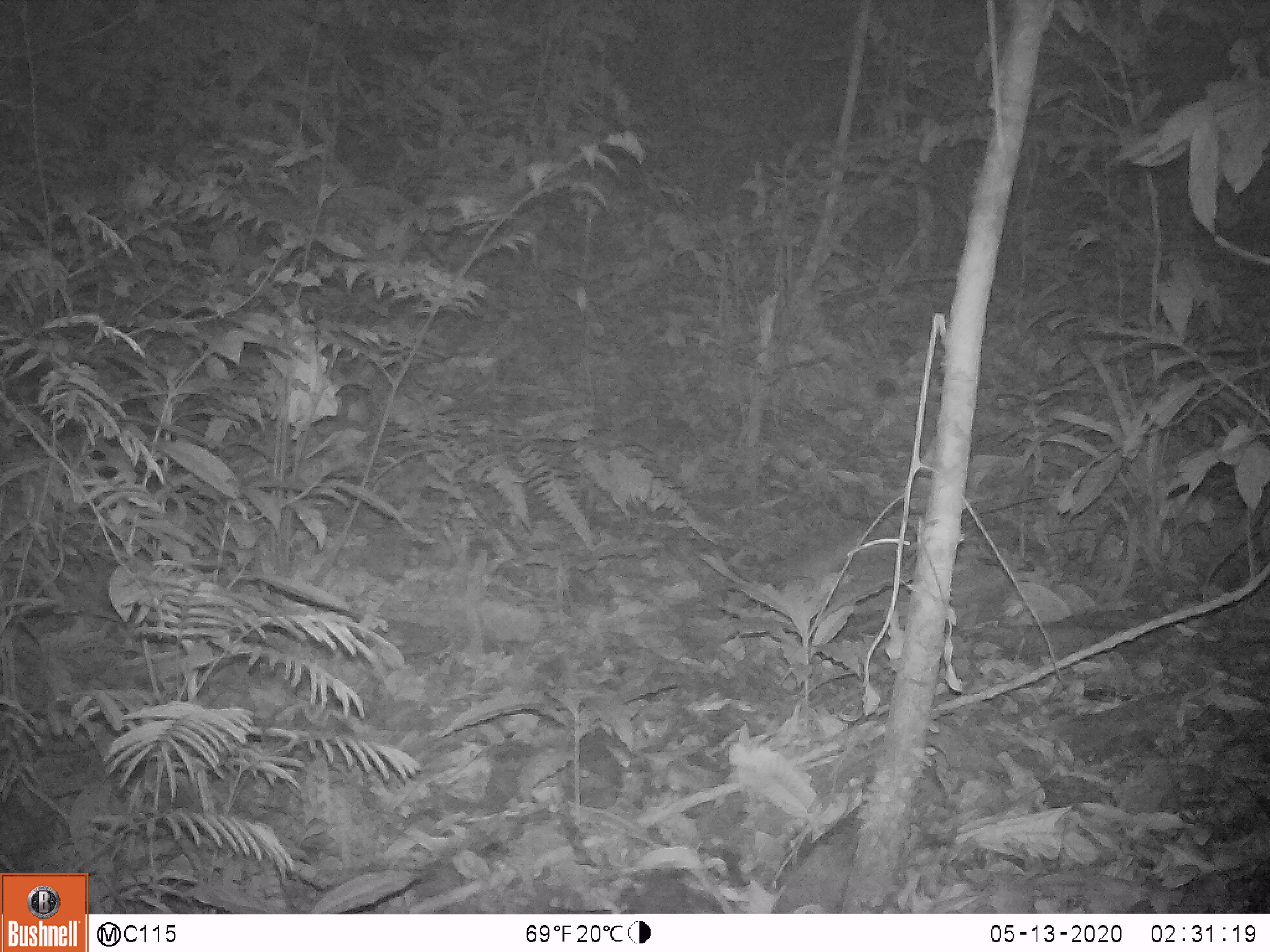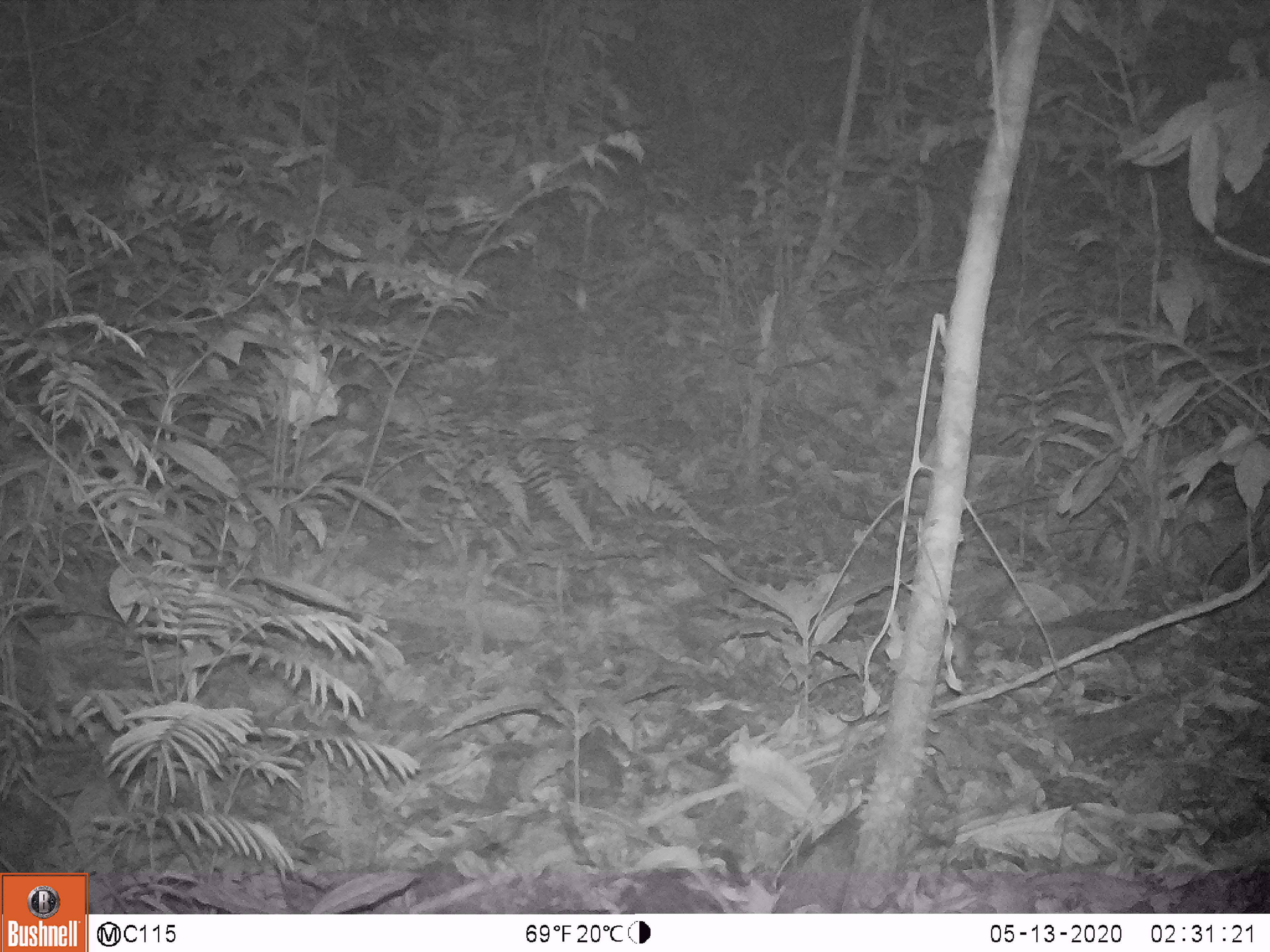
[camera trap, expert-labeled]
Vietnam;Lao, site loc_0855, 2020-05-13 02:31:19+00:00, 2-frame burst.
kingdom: Animalia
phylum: Chordata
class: Mammalia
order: Rodentia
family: Muridae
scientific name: Muridae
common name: old-world mice and rats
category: unidentified murid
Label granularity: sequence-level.